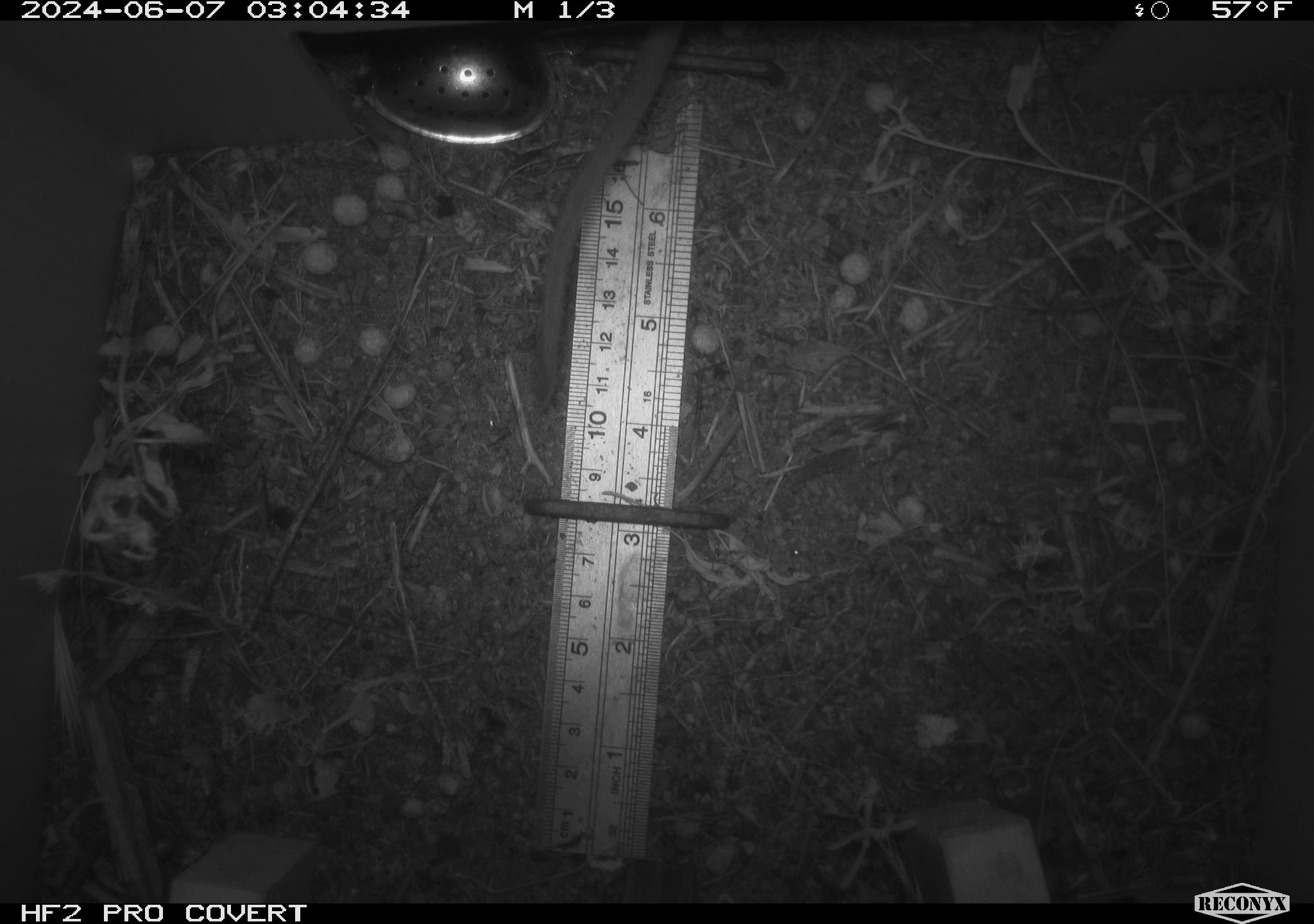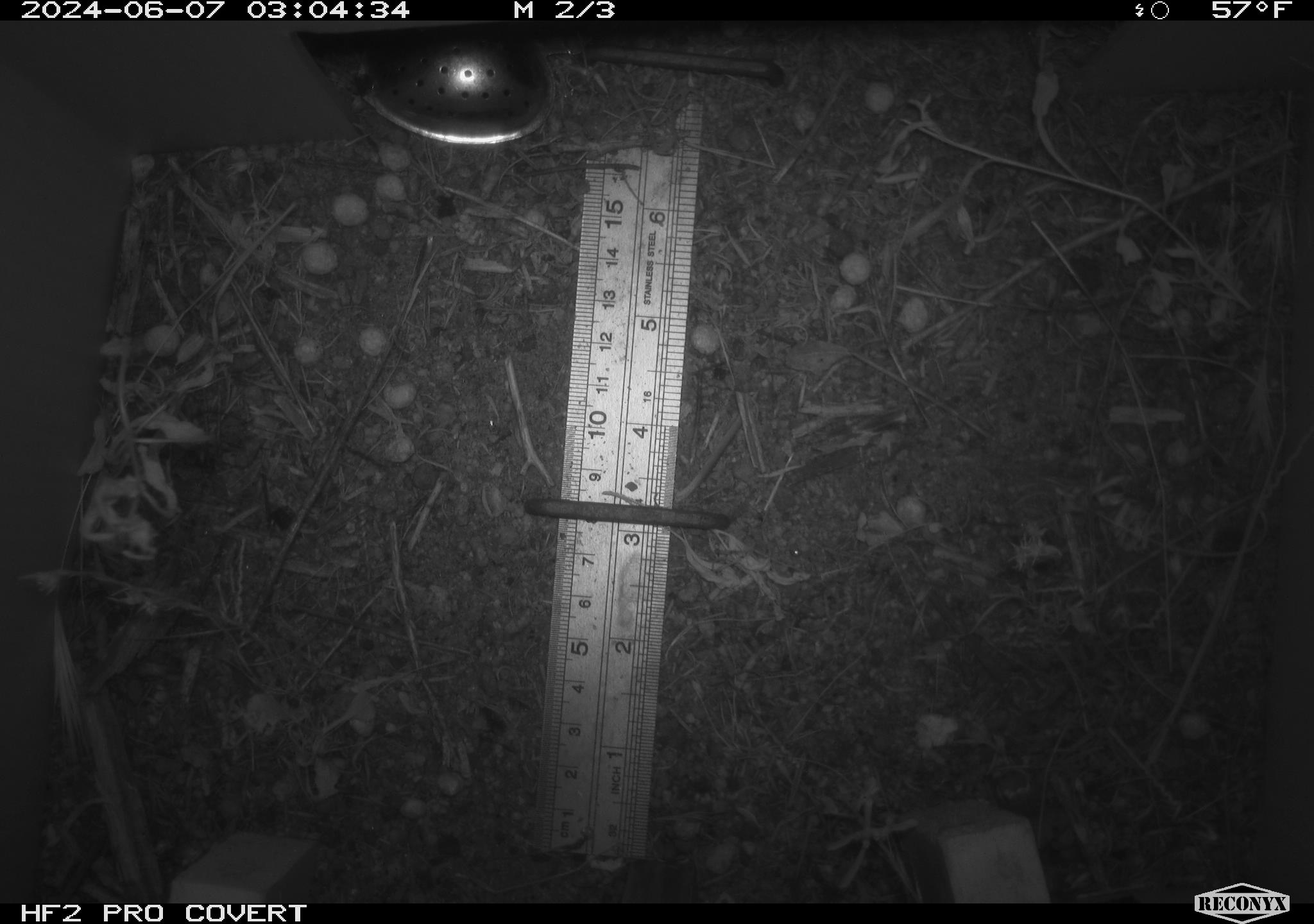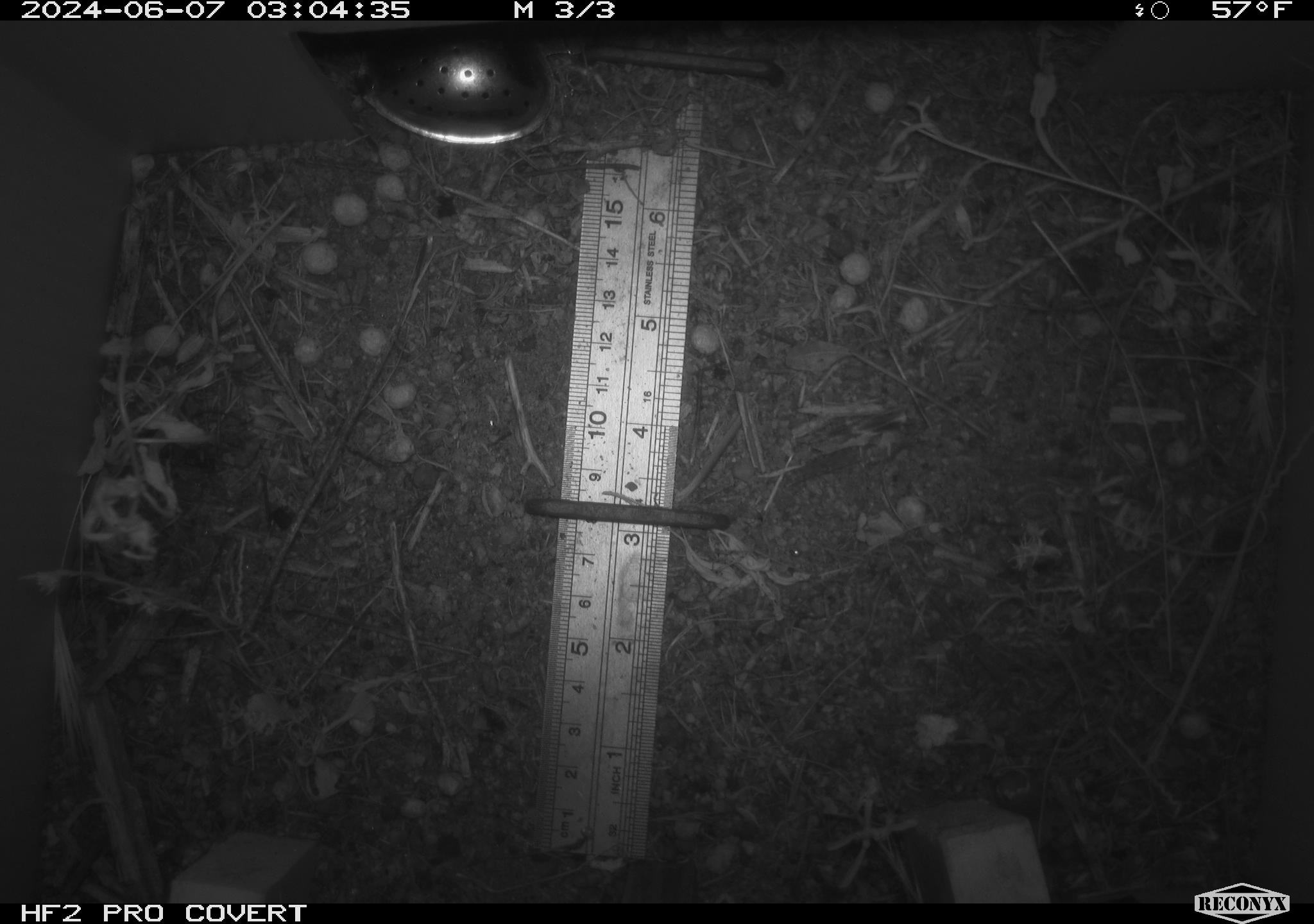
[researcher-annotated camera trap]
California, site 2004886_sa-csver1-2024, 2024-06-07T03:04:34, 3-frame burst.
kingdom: Animalia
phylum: Chordata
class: Mammalia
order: Rodentia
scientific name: Rodentia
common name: rodent